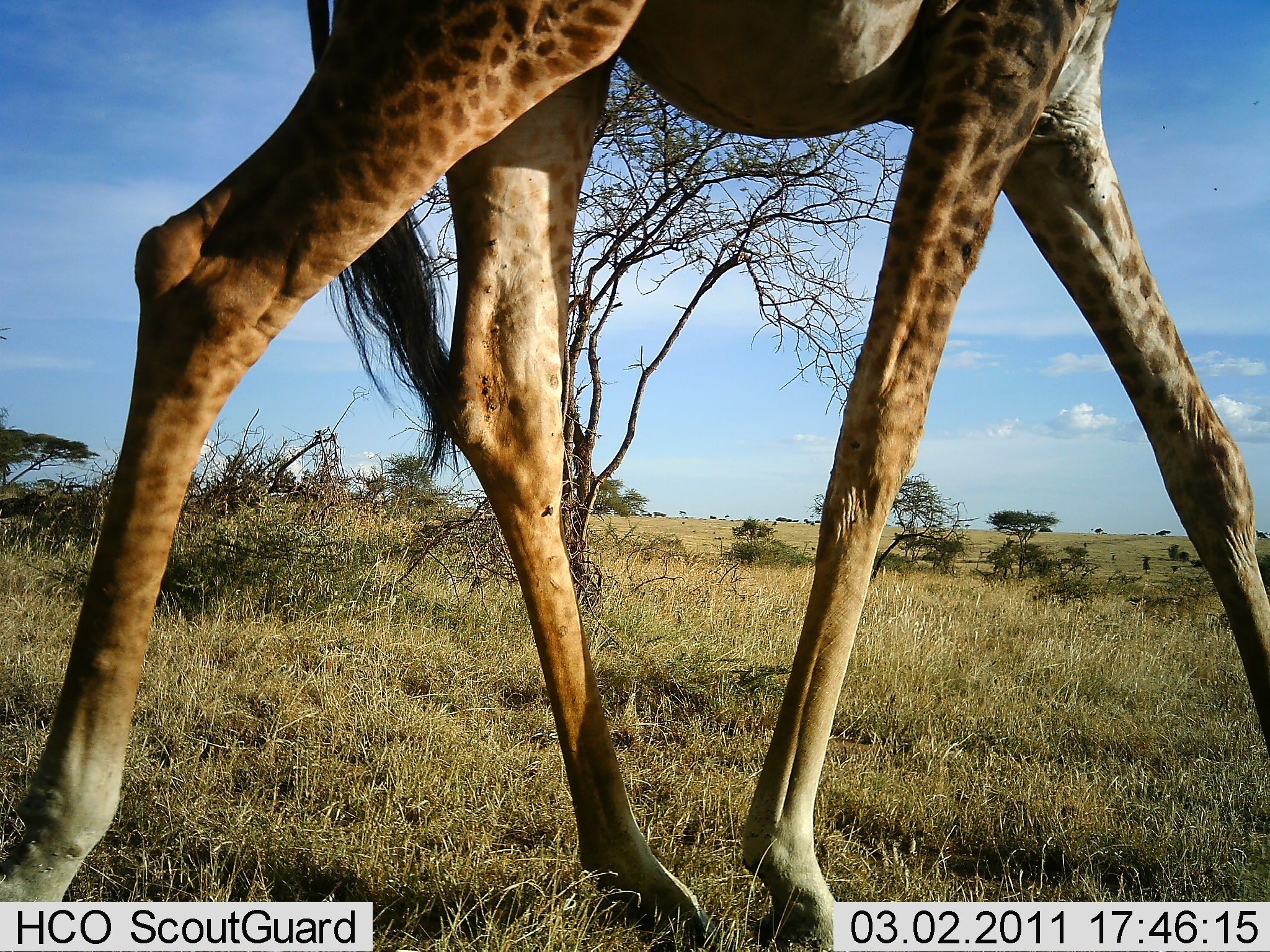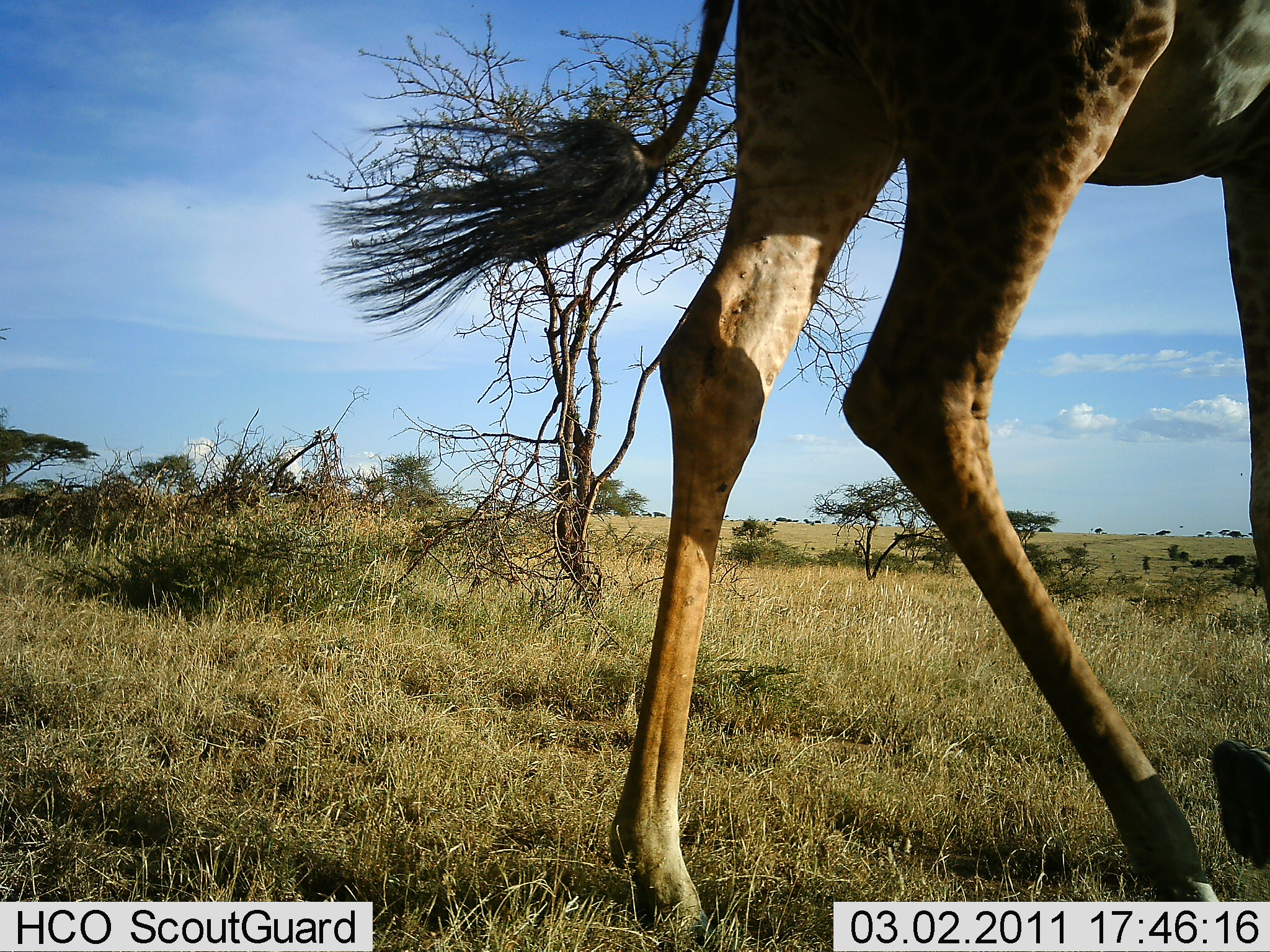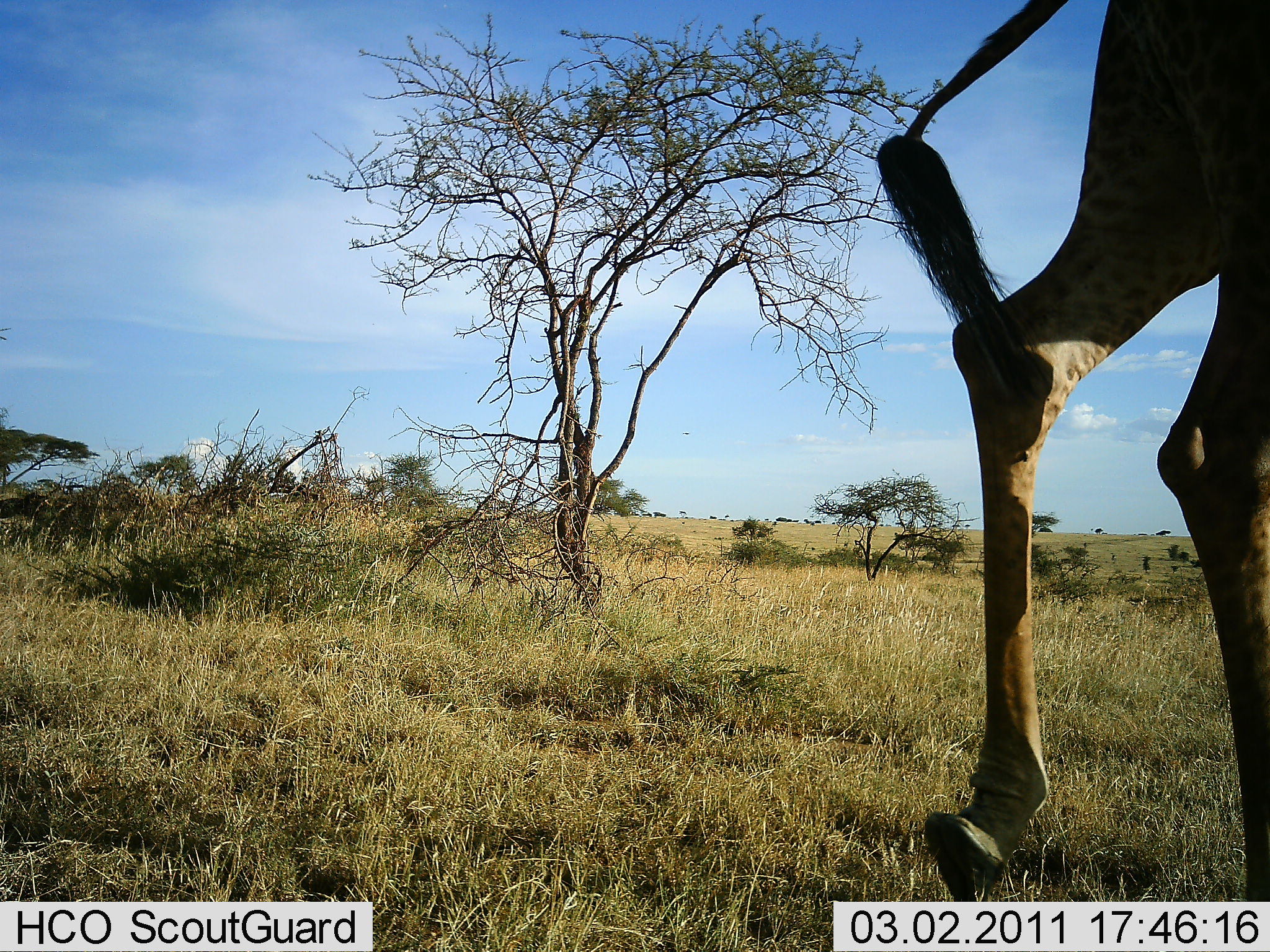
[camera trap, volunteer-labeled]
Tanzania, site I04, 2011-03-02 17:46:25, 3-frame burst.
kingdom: Animalia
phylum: Chordata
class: Mammalia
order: Artiodactyla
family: Giraffidae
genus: Giraffa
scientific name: Giraffa camelopardalis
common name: giraffe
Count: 1.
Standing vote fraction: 0%.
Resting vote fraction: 0%.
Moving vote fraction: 100%.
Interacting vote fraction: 0%.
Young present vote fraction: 0%.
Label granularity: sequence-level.